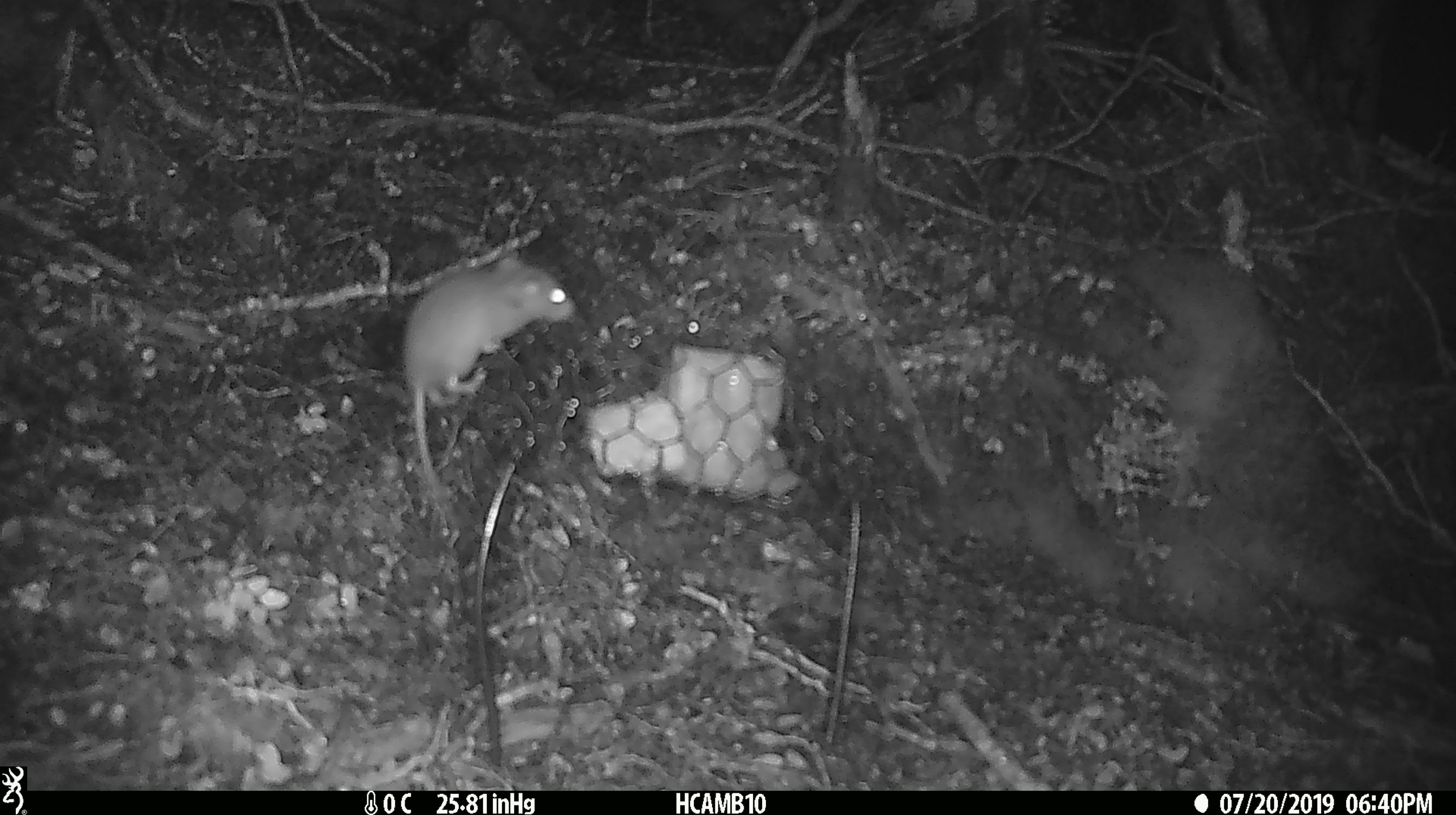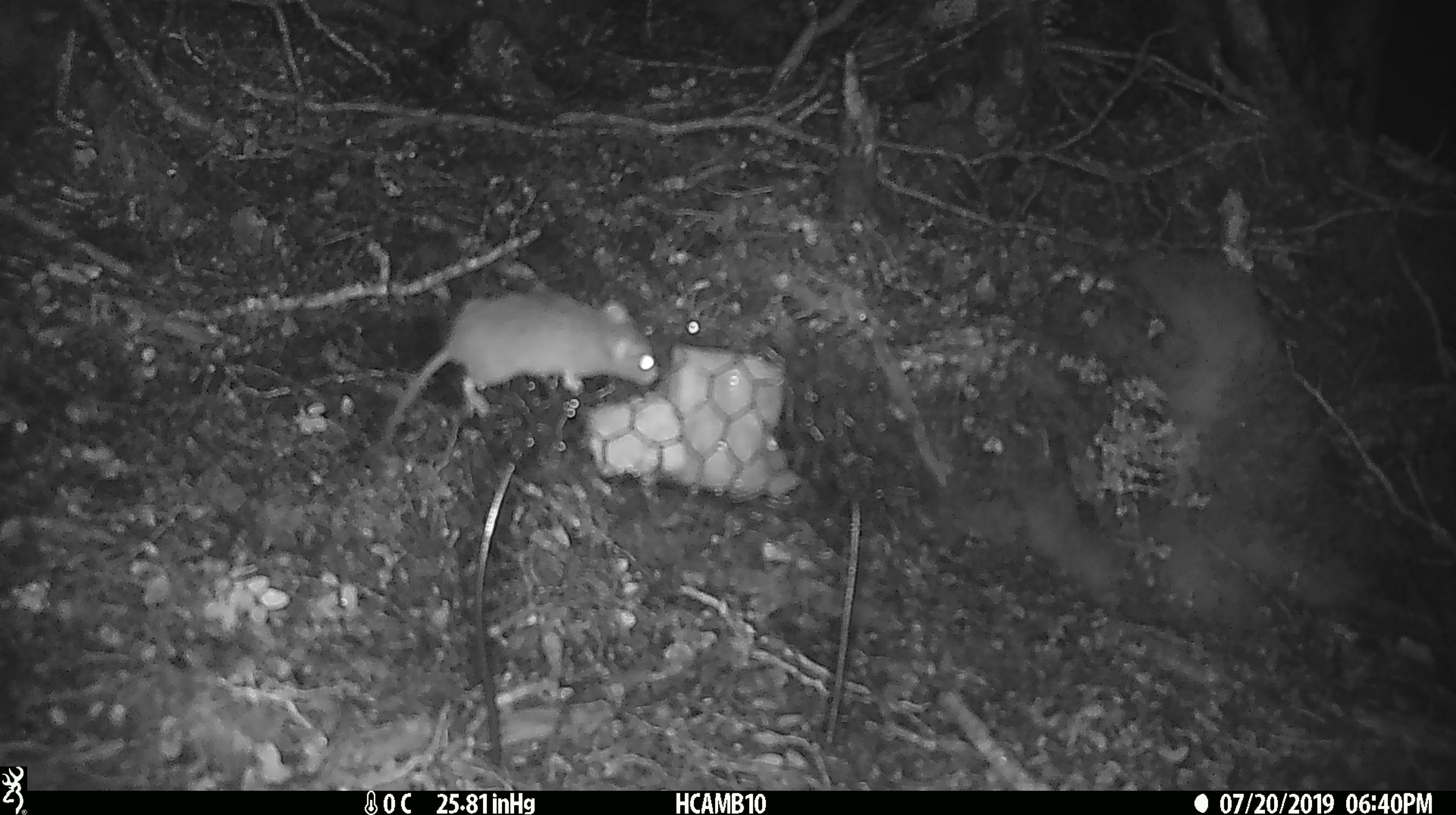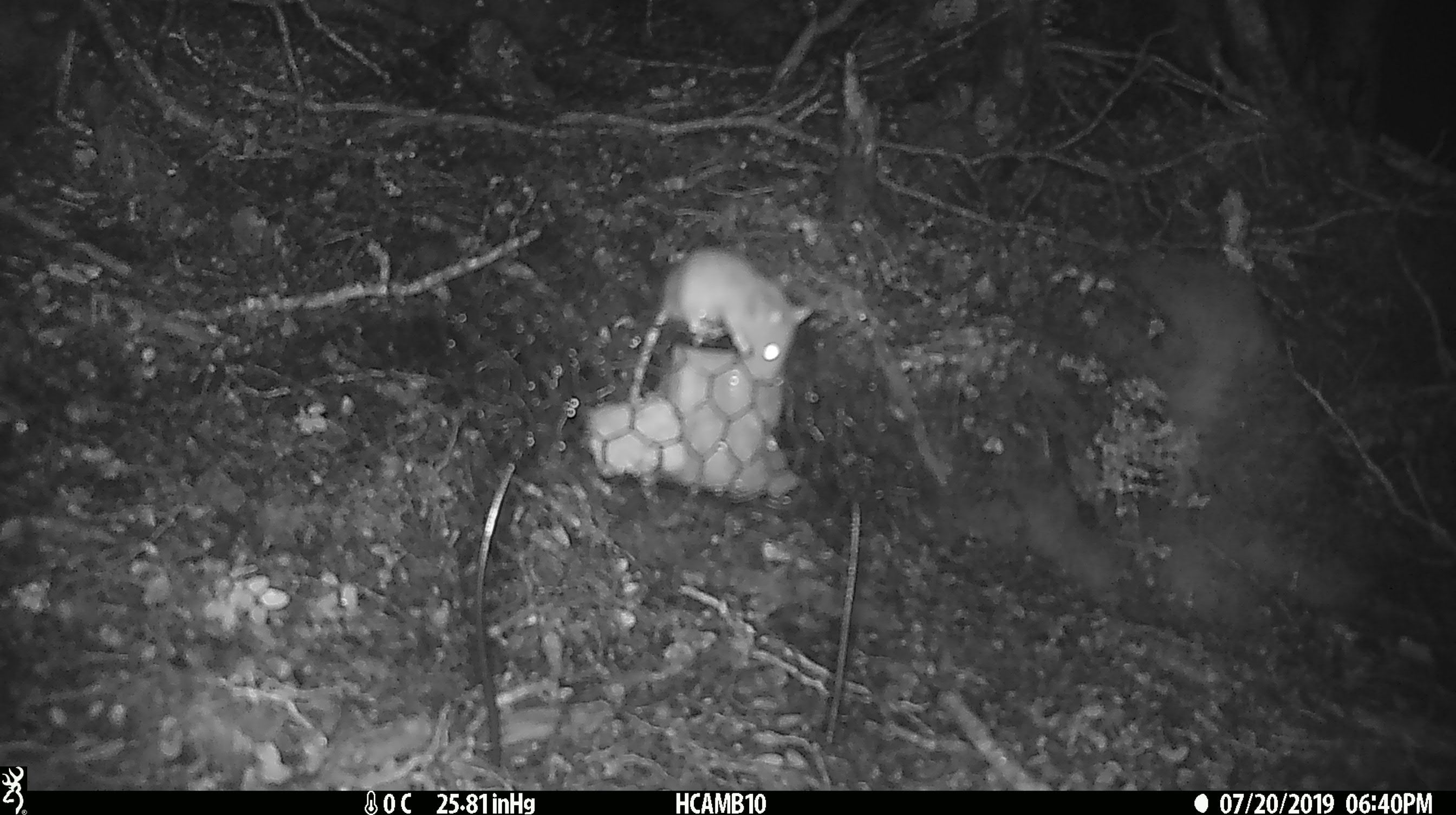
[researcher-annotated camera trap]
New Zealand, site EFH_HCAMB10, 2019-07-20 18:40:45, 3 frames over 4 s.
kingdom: Animalia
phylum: Chordata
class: Mammalia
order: Rodentia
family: Muridae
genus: Mus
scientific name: Mus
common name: mouse